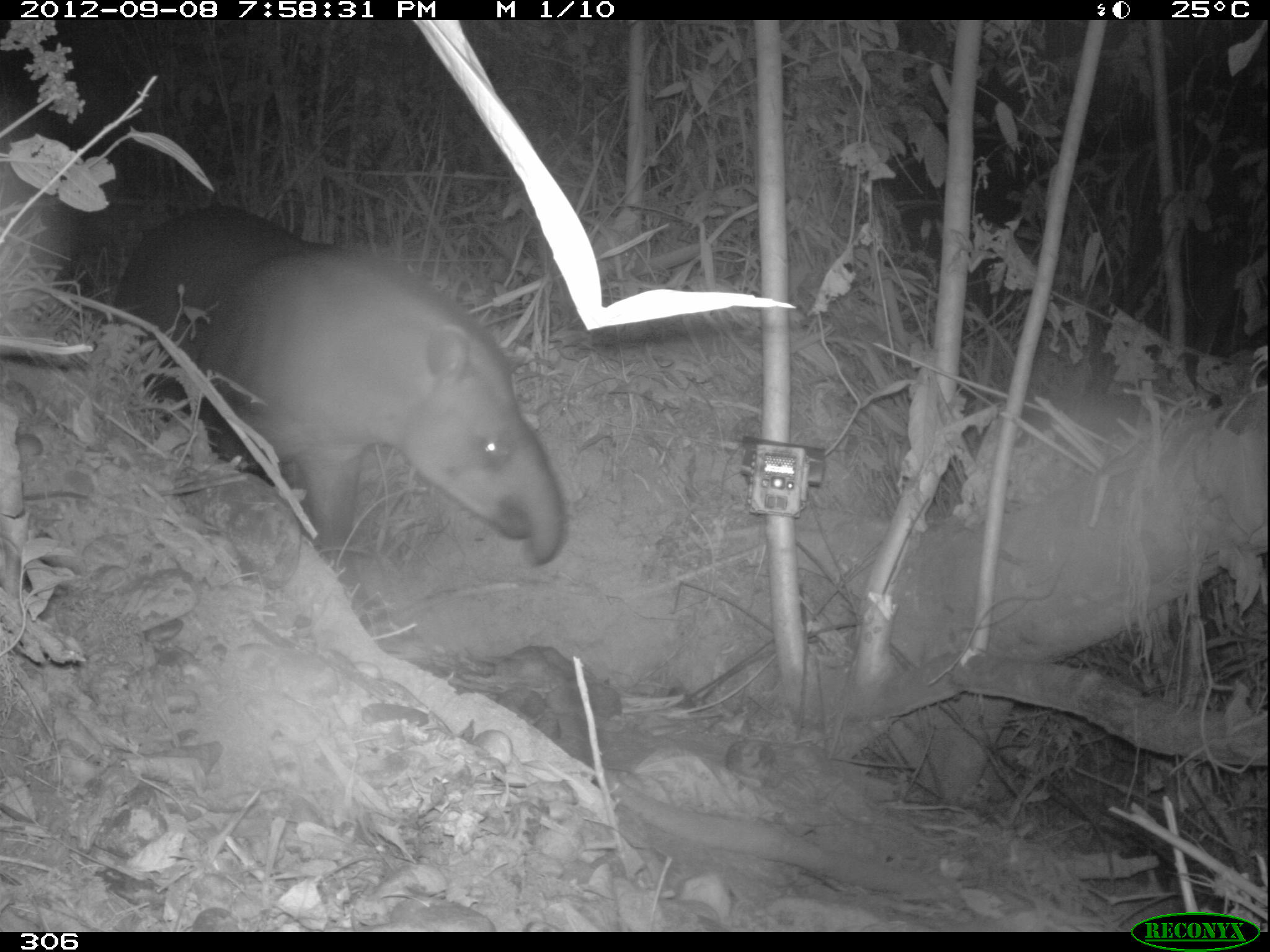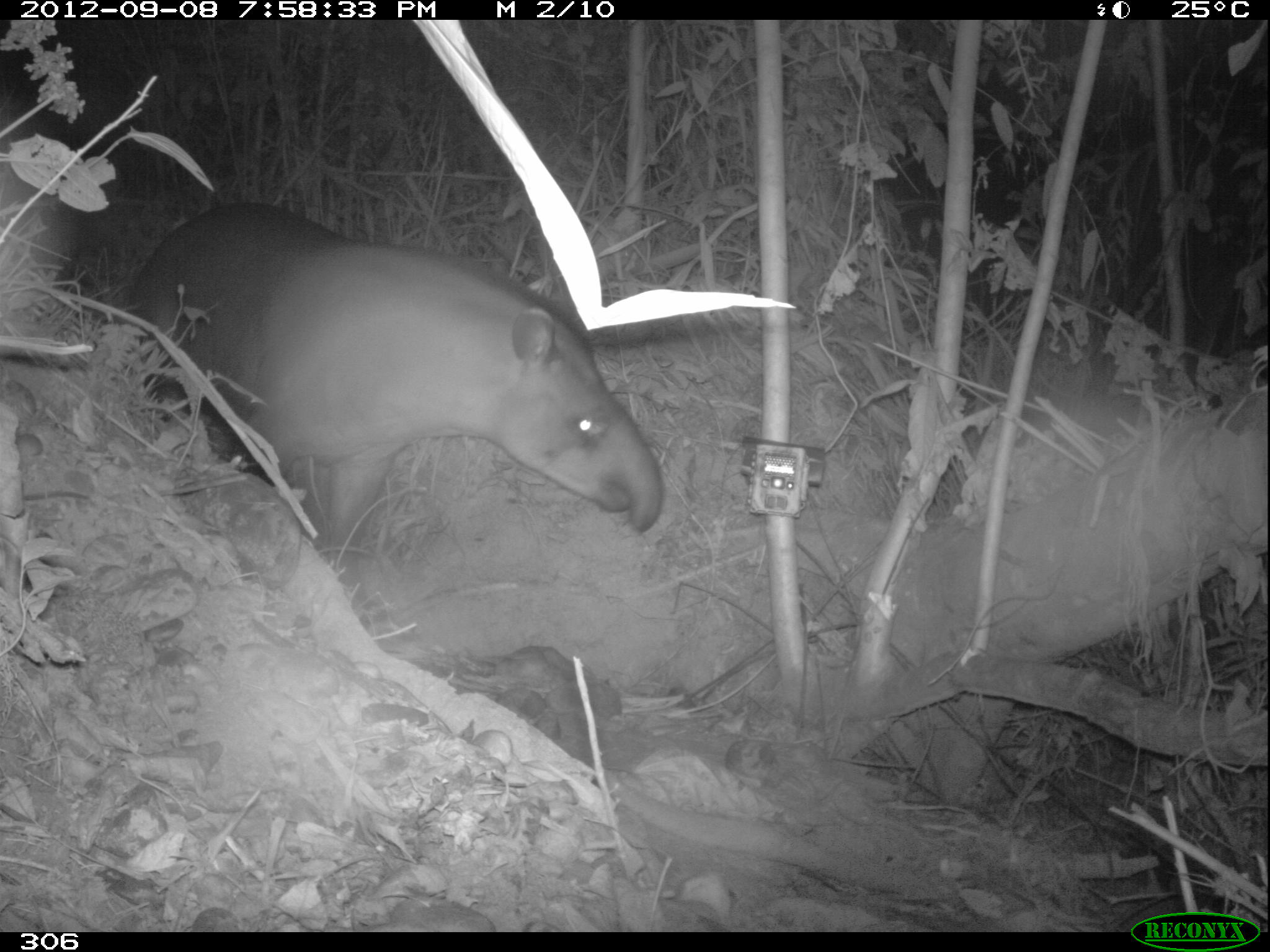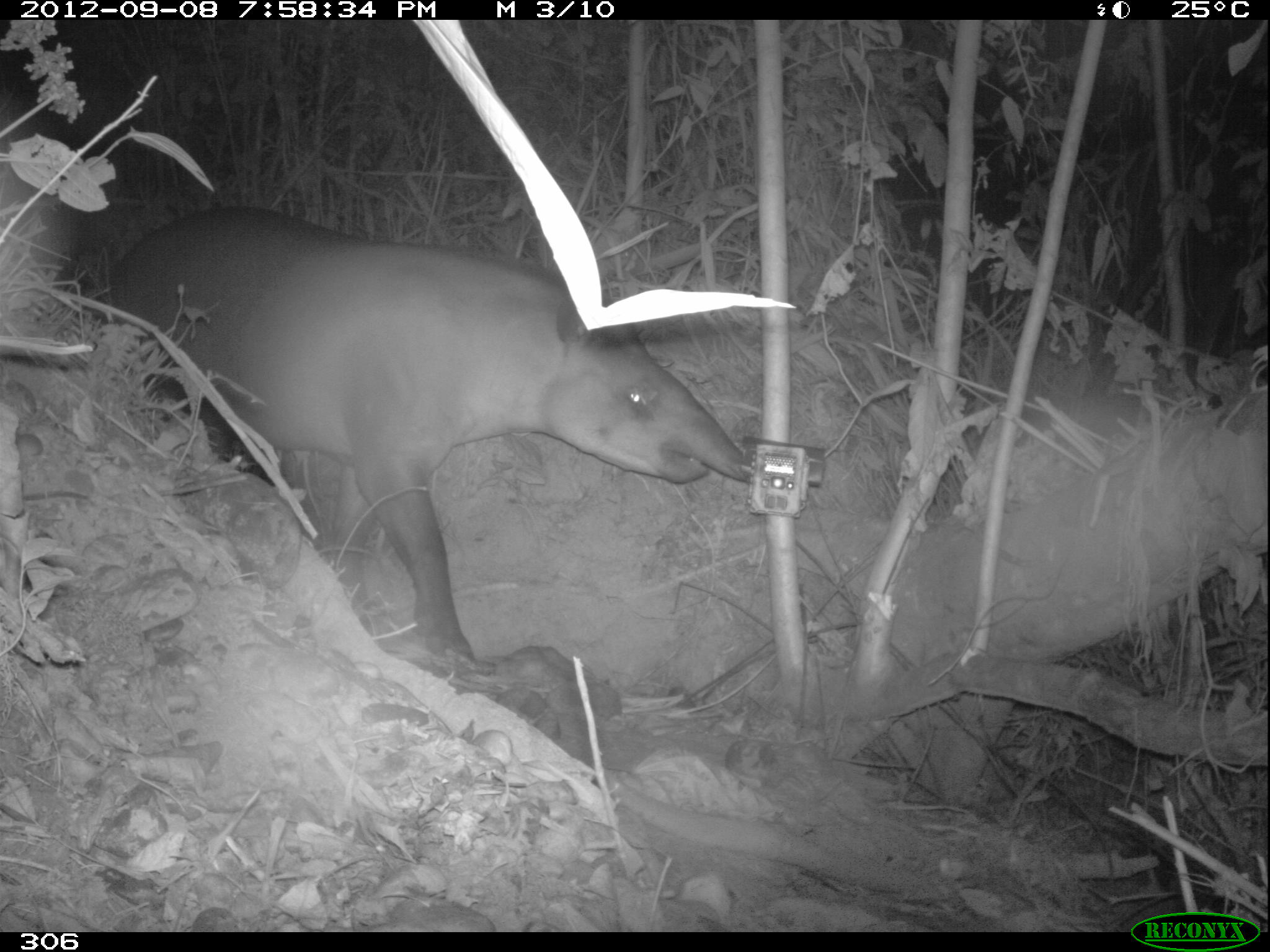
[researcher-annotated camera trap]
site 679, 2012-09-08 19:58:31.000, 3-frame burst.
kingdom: Animalia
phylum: Chordata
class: Mammalia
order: Perissodactyla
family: Tapiridae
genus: Tapirus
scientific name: Tapirus terrestris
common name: south american tapir